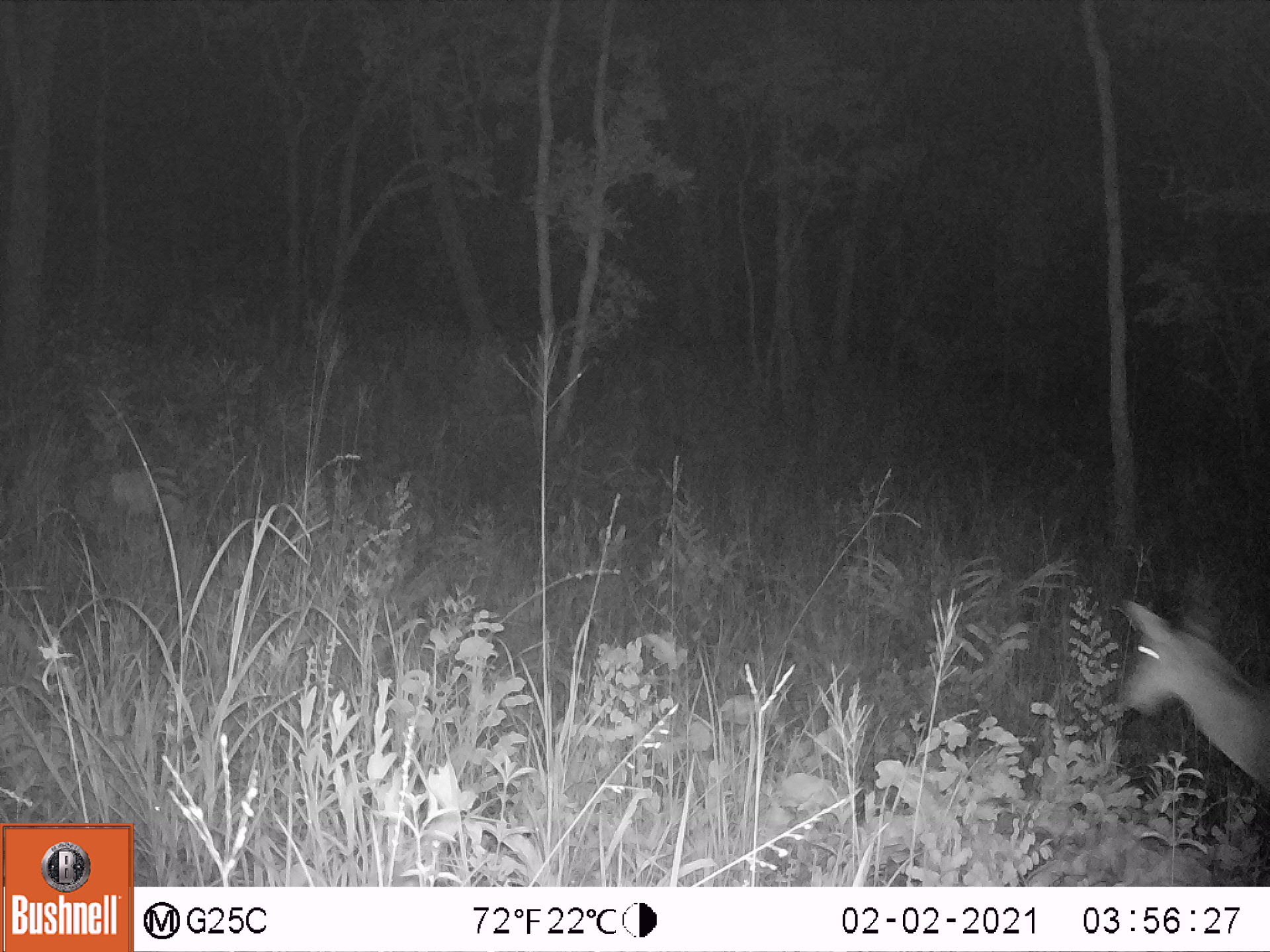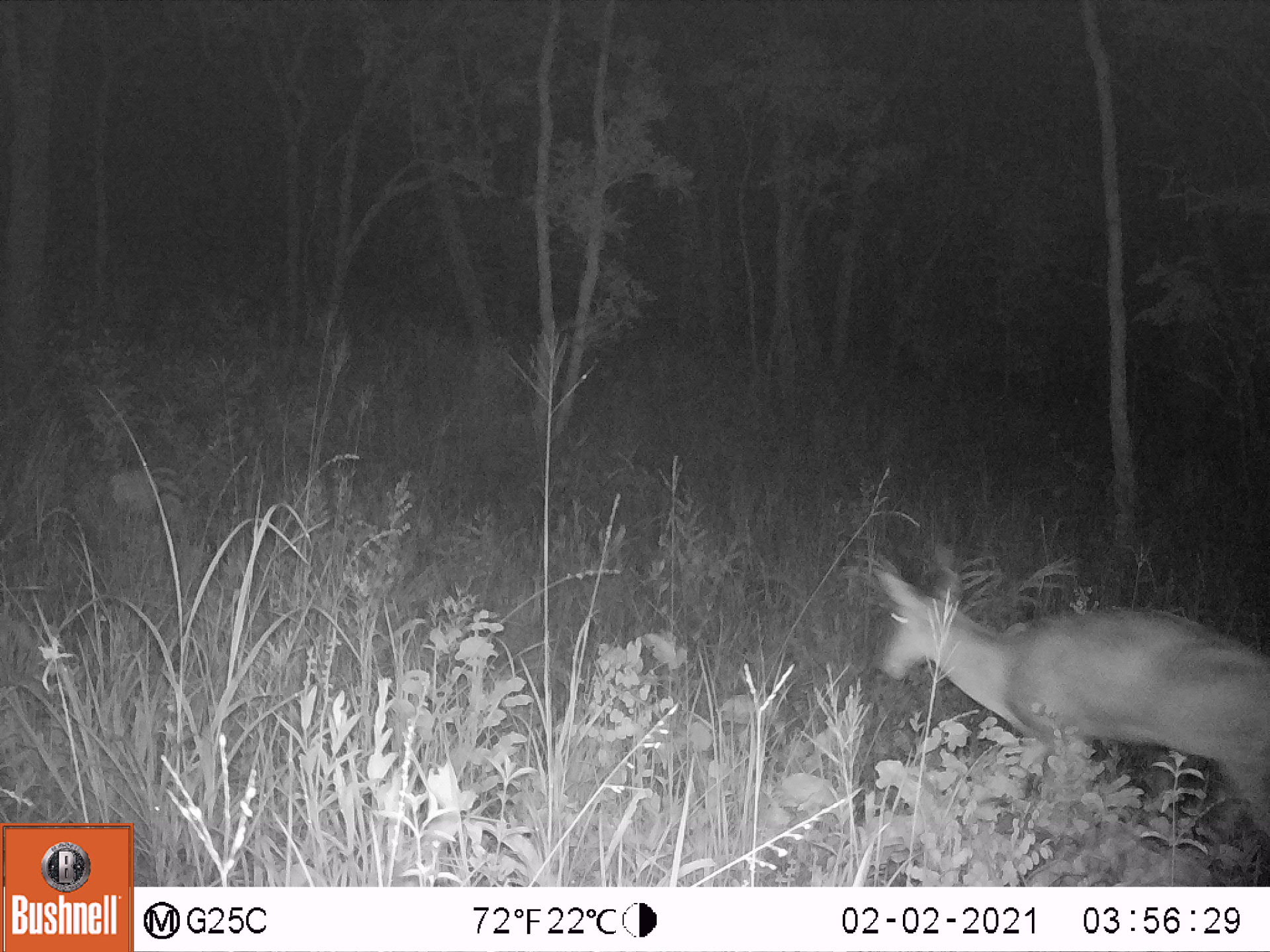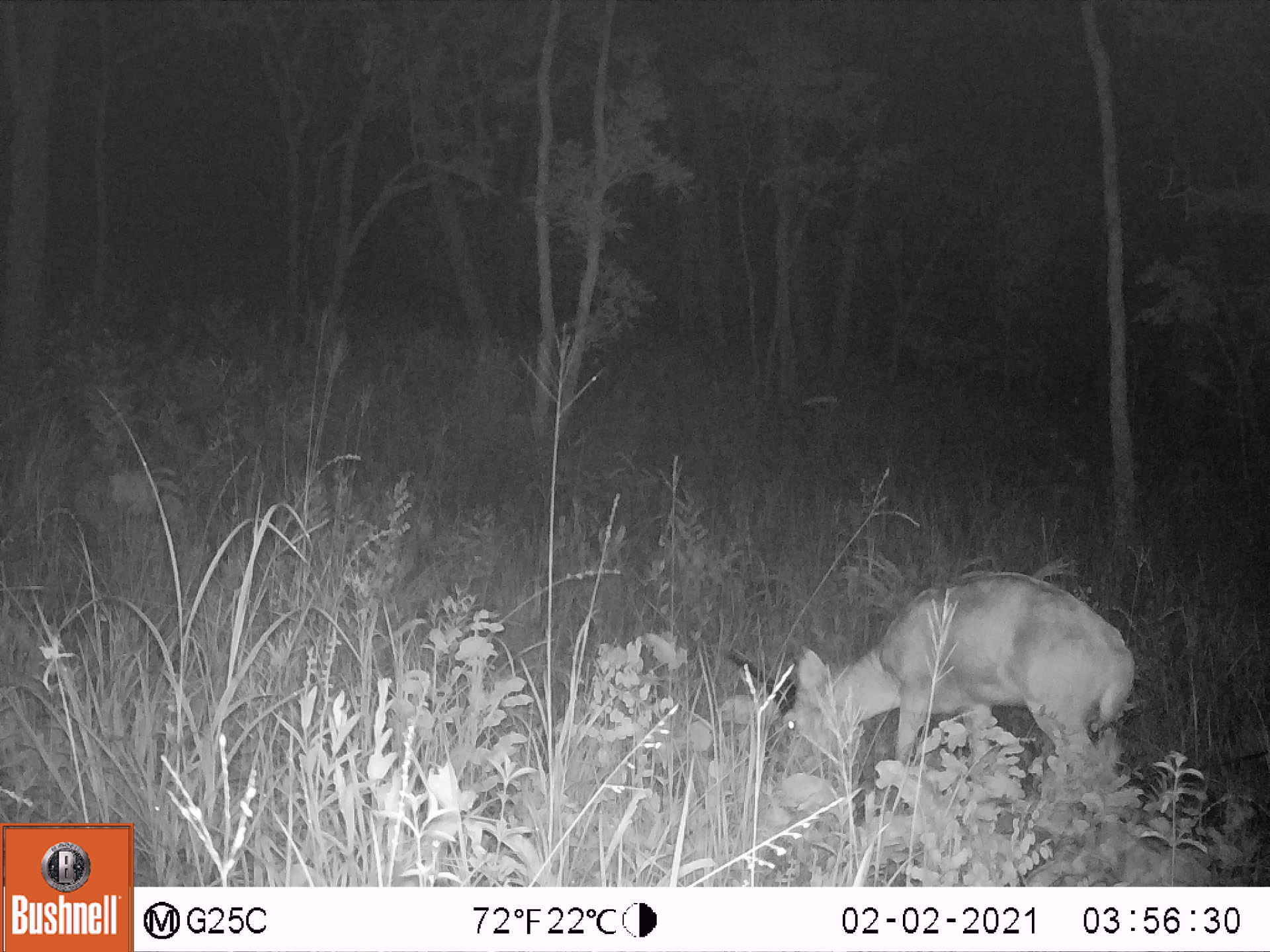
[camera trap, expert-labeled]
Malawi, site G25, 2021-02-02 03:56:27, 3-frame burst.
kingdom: Animalia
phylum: Chordata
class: Mammalia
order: Artiodactyla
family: Bovidae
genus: Redunca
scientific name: Redunca arundinum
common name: southern reedbuck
Southern reedbuck (Redunca arundinum), count 1.